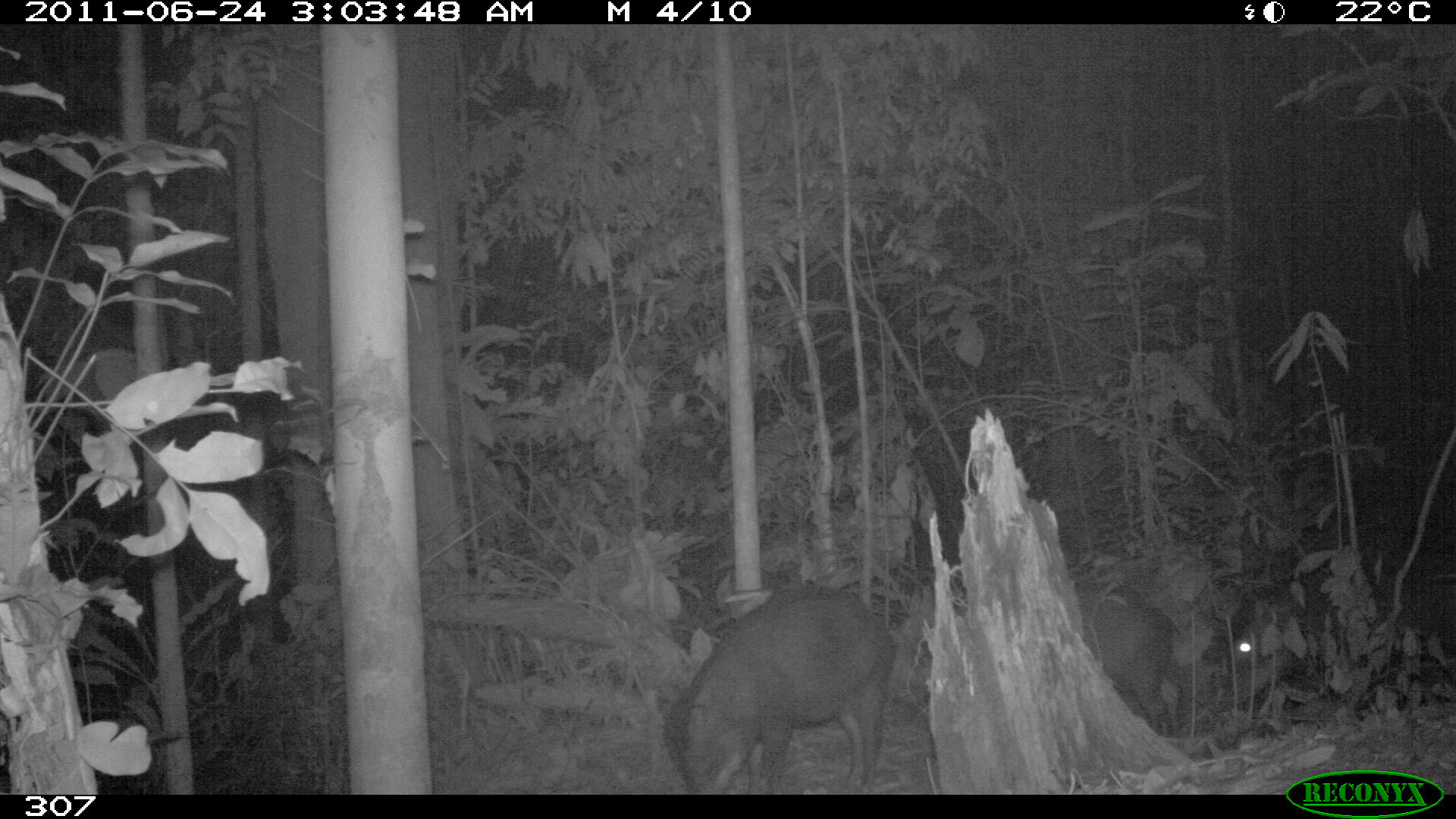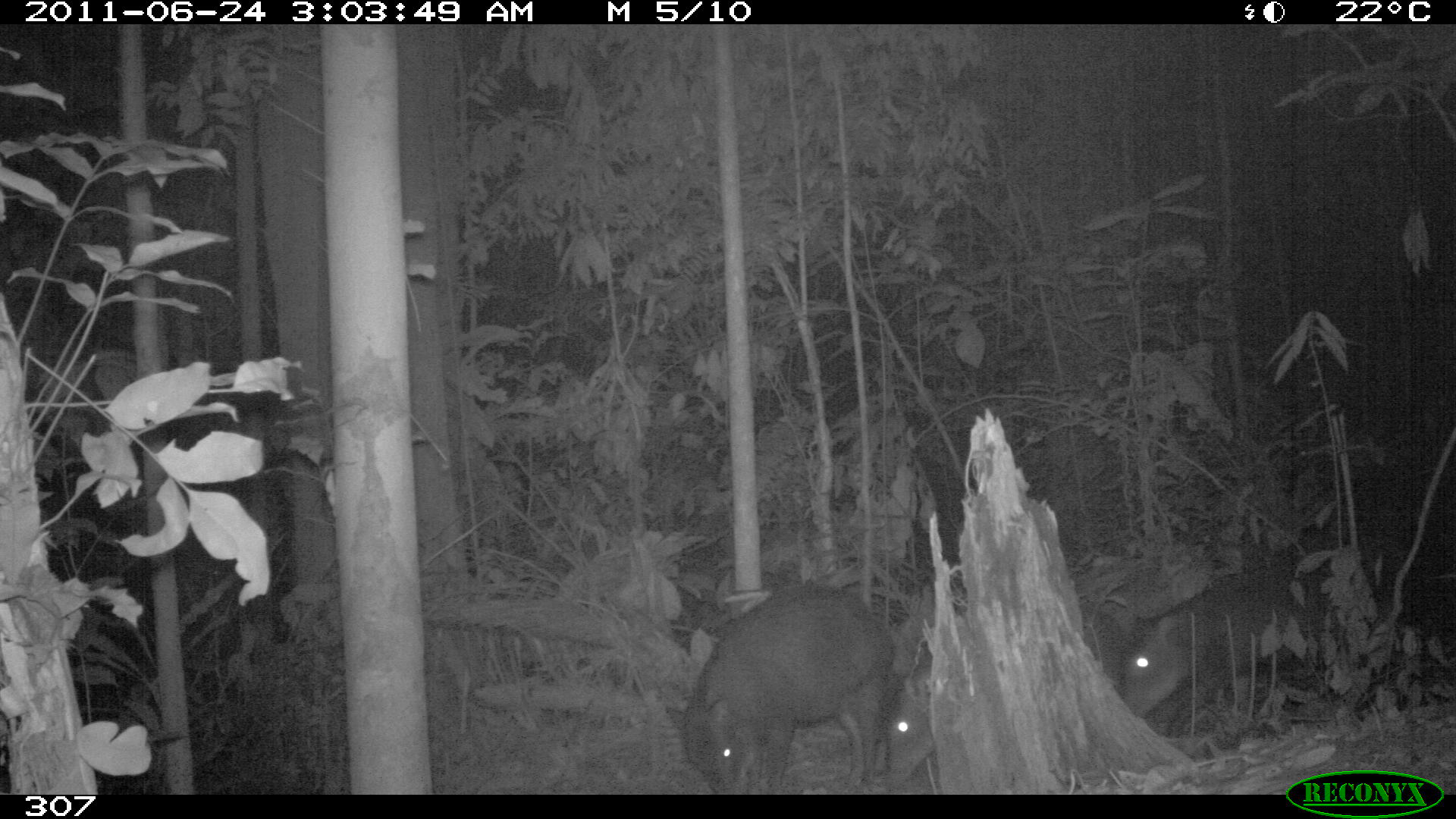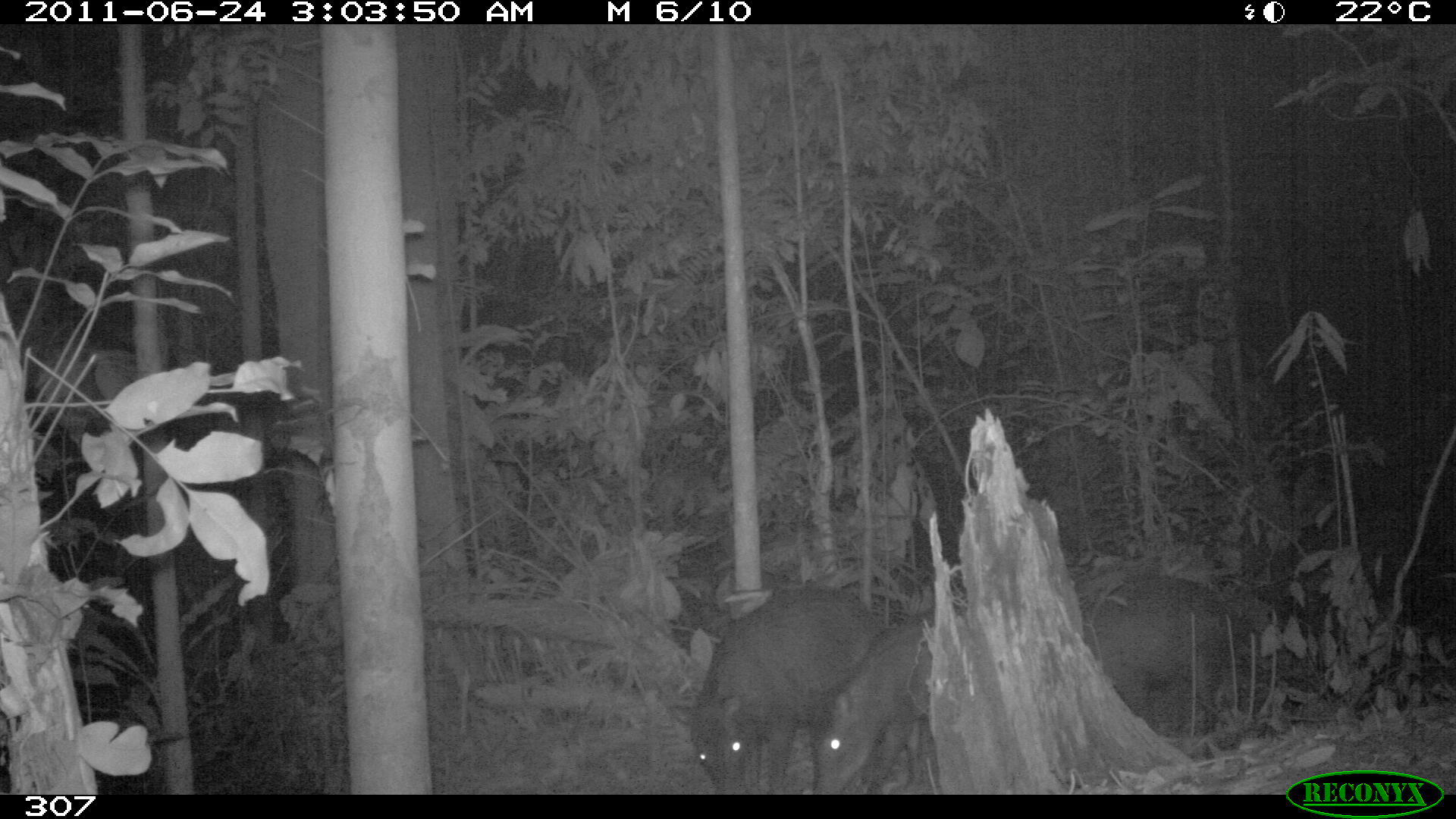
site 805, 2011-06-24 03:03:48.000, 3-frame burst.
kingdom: Animalia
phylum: Chordata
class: Mammalia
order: Artiodactyla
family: Tayassuidae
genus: Tayassu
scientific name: Tayassu pecari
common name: white-lipped peccary